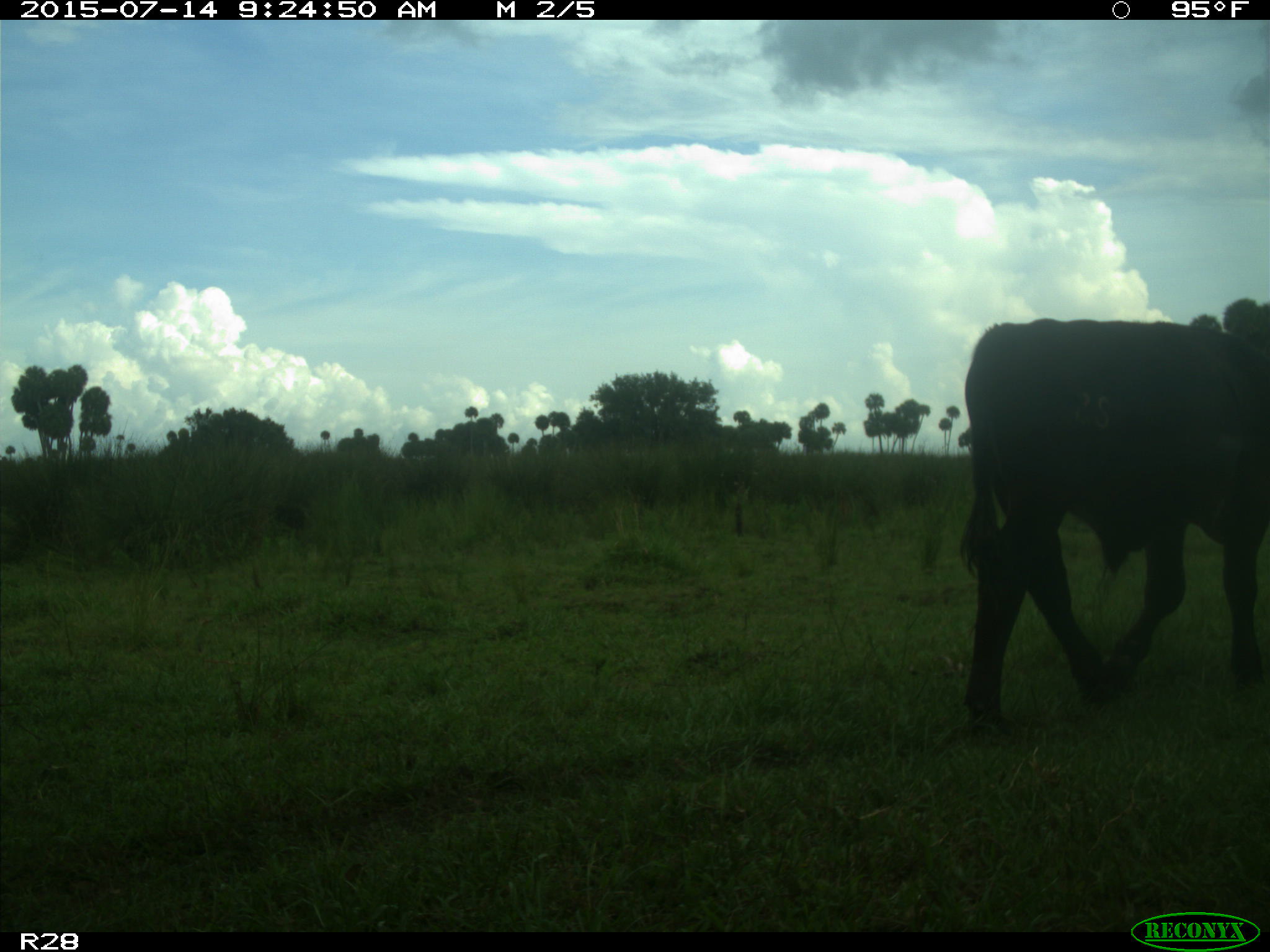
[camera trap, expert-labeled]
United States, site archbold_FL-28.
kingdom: Animalia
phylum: Chordata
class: Mammalia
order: Artiodactyla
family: Bovidae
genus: Bos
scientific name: Bos taurus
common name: domestic cow